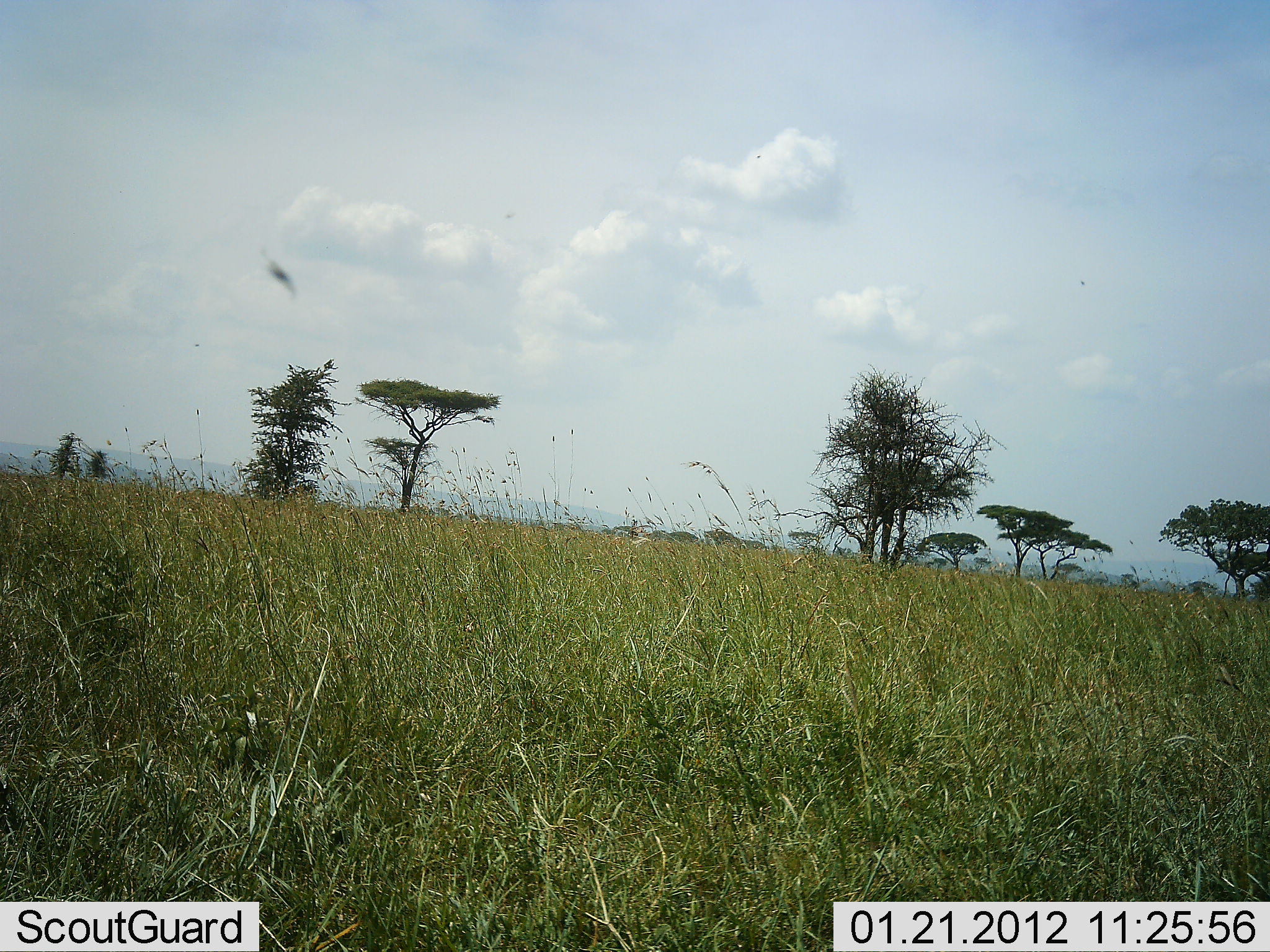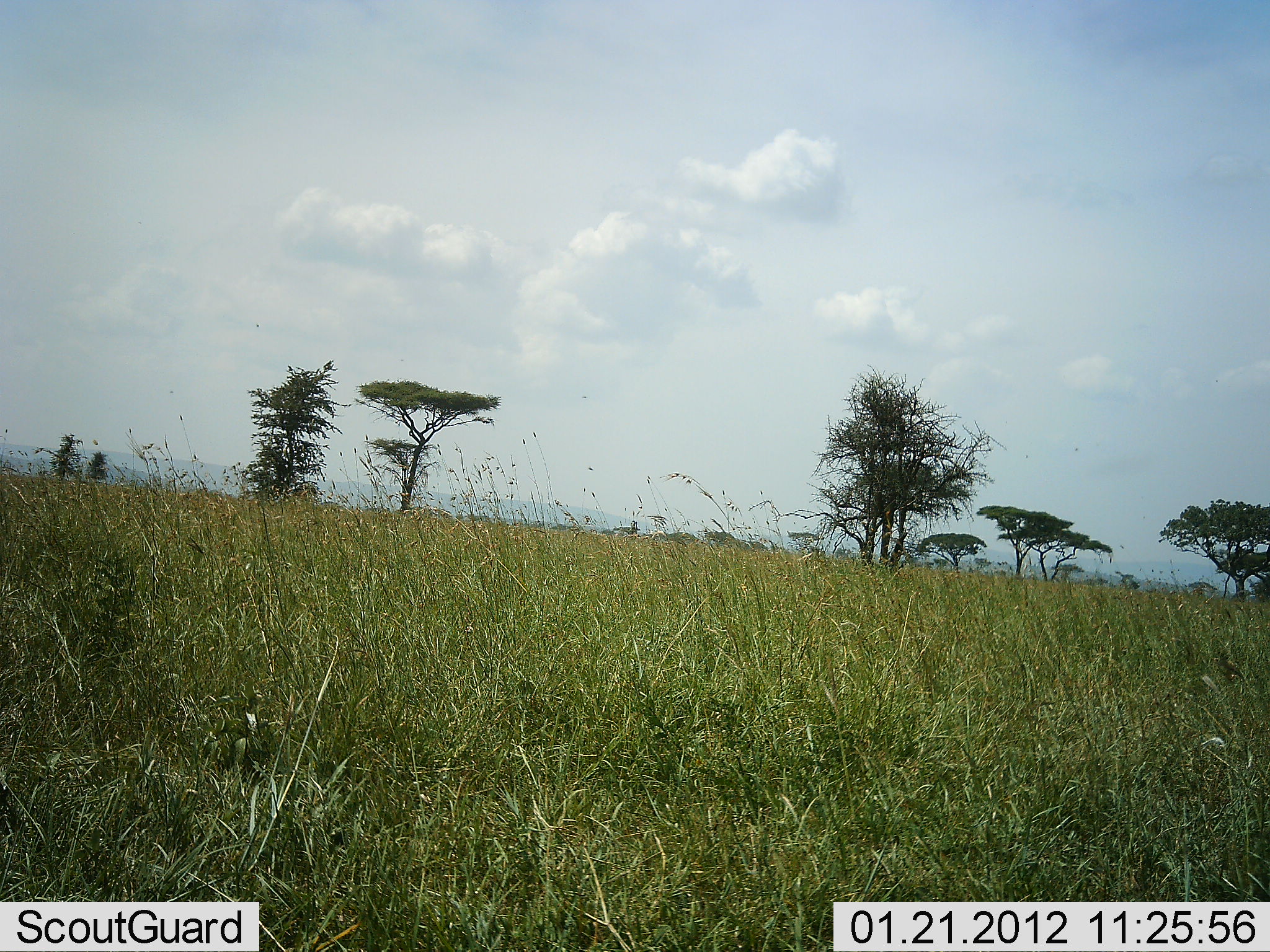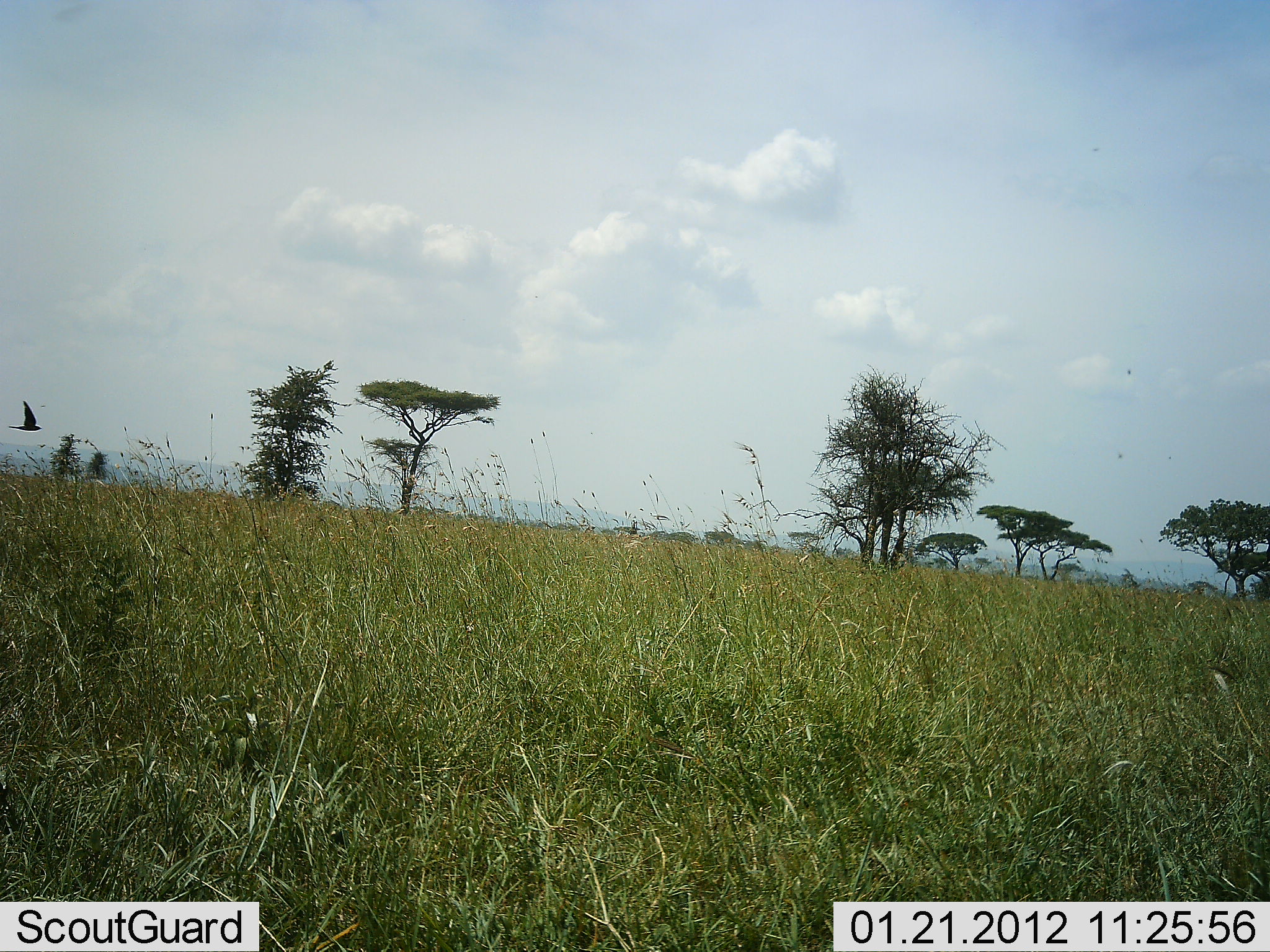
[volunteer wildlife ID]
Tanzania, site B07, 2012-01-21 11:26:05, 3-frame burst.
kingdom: Animalia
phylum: Chordata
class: Aves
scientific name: Aves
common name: bird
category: otherbird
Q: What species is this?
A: Otherbird (bird) (Aves).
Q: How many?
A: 1.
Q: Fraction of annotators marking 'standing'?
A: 0%.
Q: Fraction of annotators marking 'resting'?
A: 0%.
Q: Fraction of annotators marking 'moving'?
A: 100%.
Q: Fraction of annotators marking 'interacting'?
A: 0%.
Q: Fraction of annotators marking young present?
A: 0%.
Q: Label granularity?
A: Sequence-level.